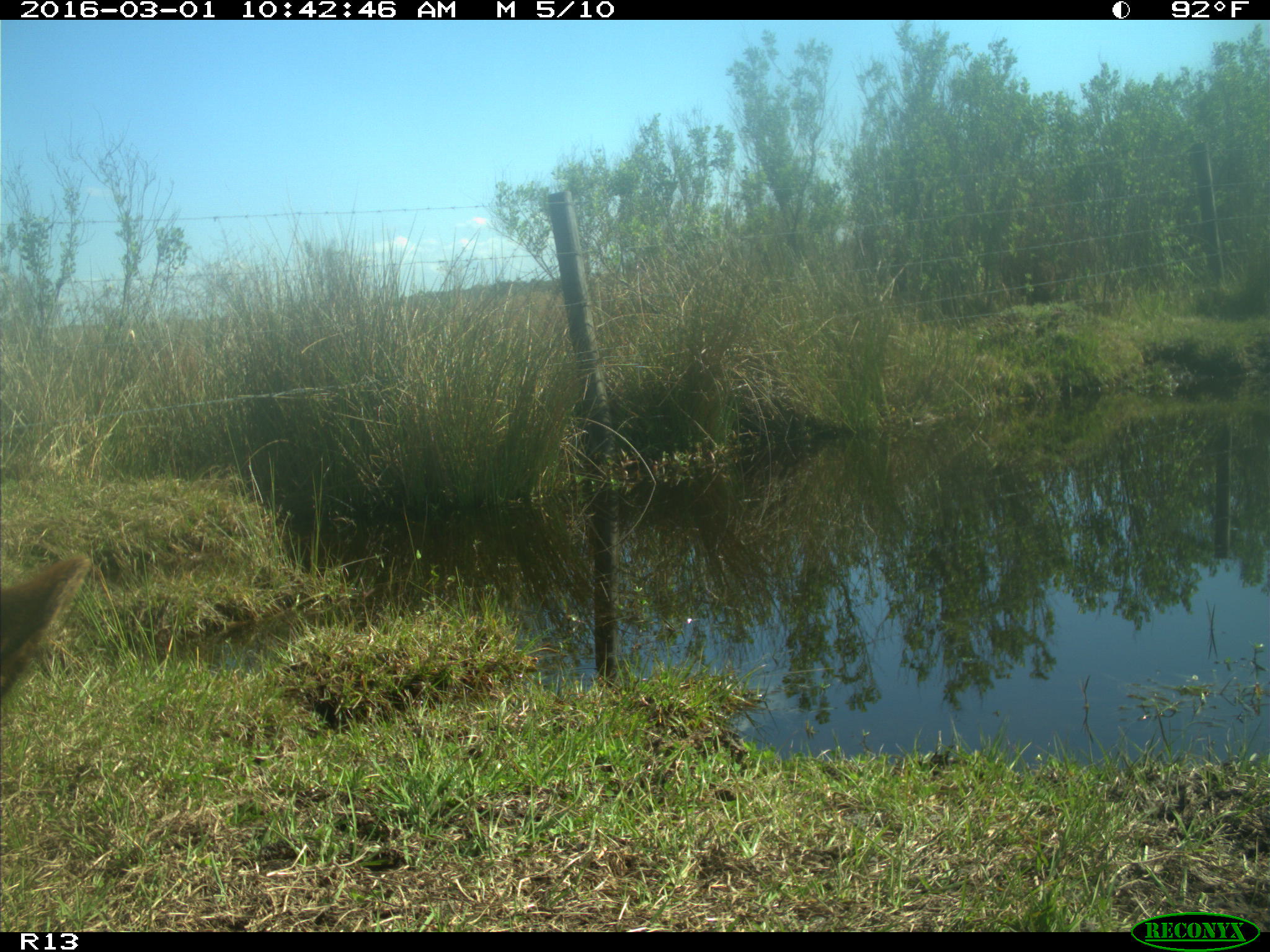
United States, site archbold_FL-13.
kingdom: Animalia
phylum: Chordata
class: Mammalia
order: Artiodactyla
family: Bovidae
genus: Bos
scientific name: Bos taurus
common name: domestic cow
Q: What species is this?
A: Bos taurus (domestic cow).